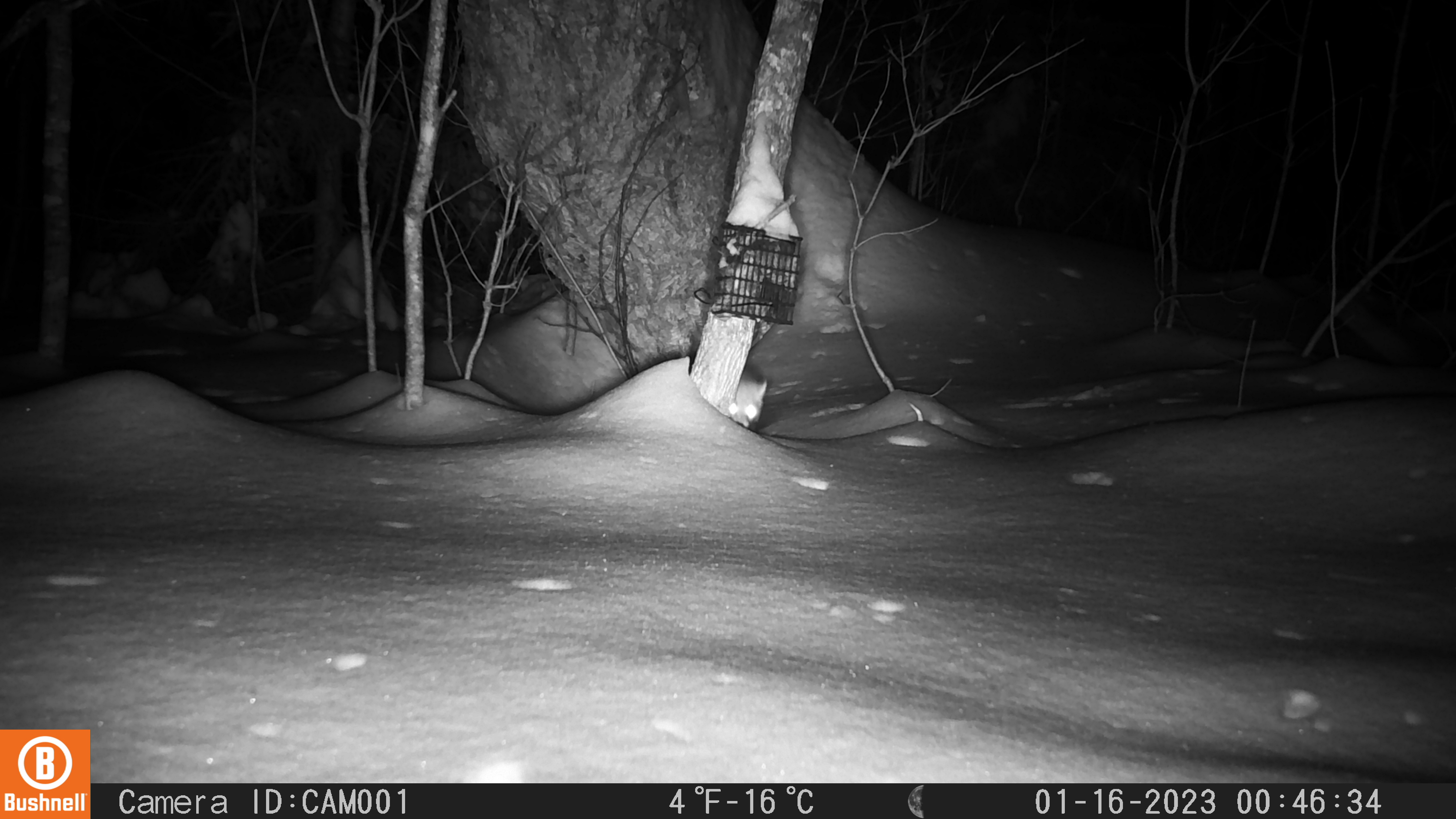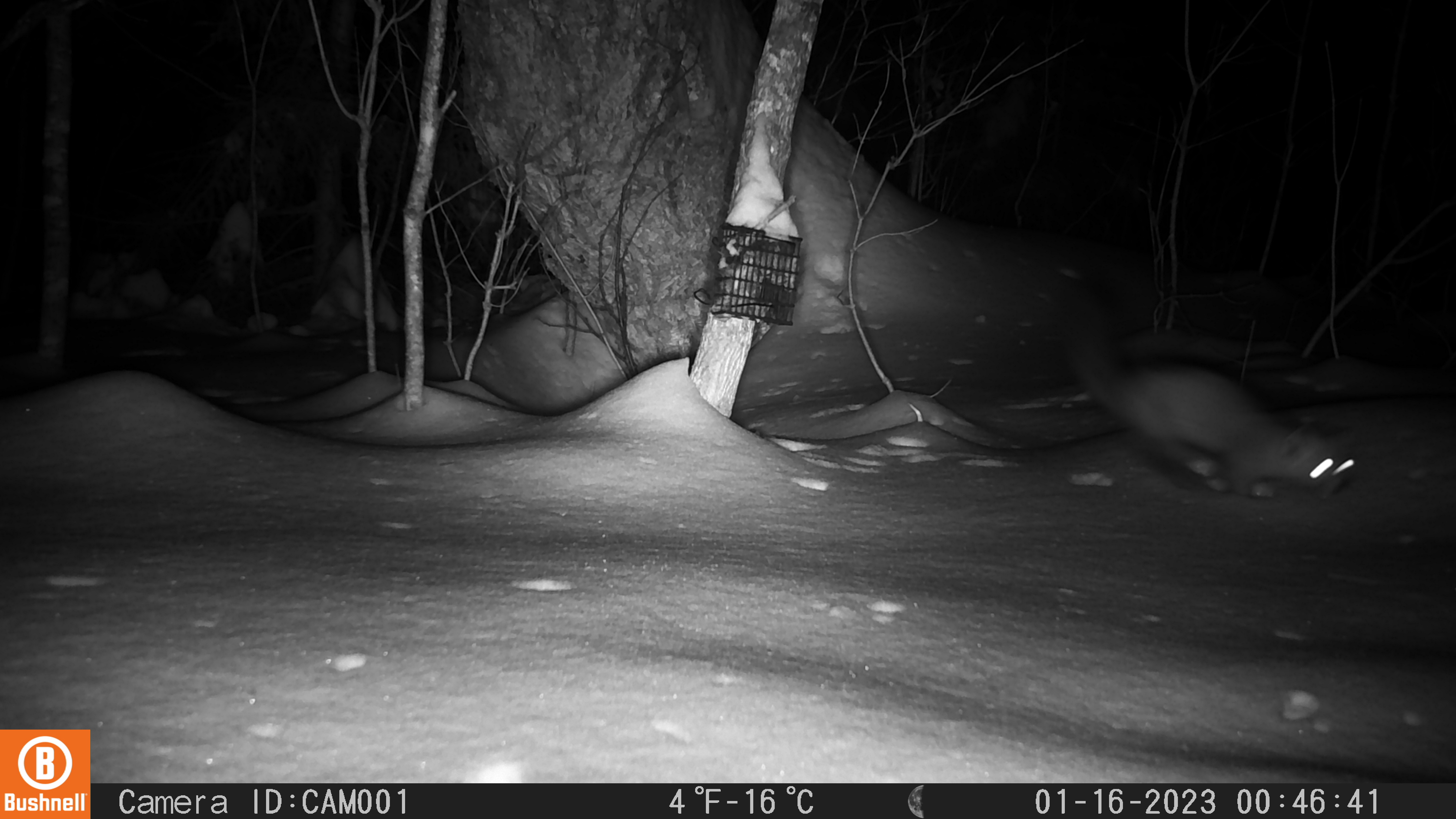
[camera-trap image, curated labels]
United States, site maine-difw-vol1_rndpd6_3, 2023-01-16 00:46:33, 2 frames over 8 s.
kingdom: Animalia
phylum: Chordata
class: Mammalia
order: Carnivora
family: Mustelidae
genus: Martes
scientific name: Martes americana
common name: american marten